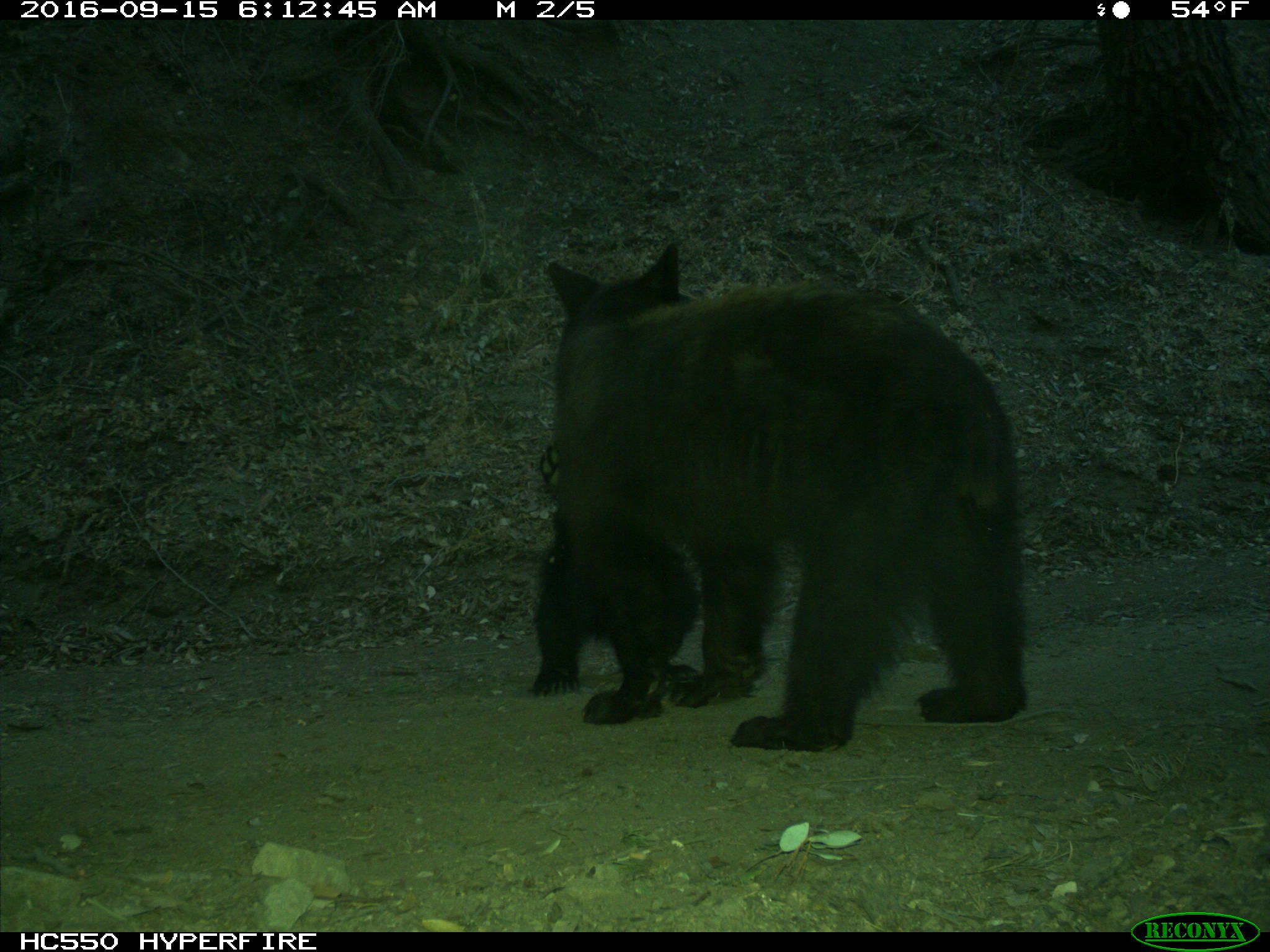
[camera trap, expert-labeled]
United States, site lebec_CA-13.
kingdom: Animalia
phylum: Chordata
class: Mammalia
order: Carnivora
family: Ursidae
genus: Ursus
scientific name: Ursus americanus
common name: american black bear